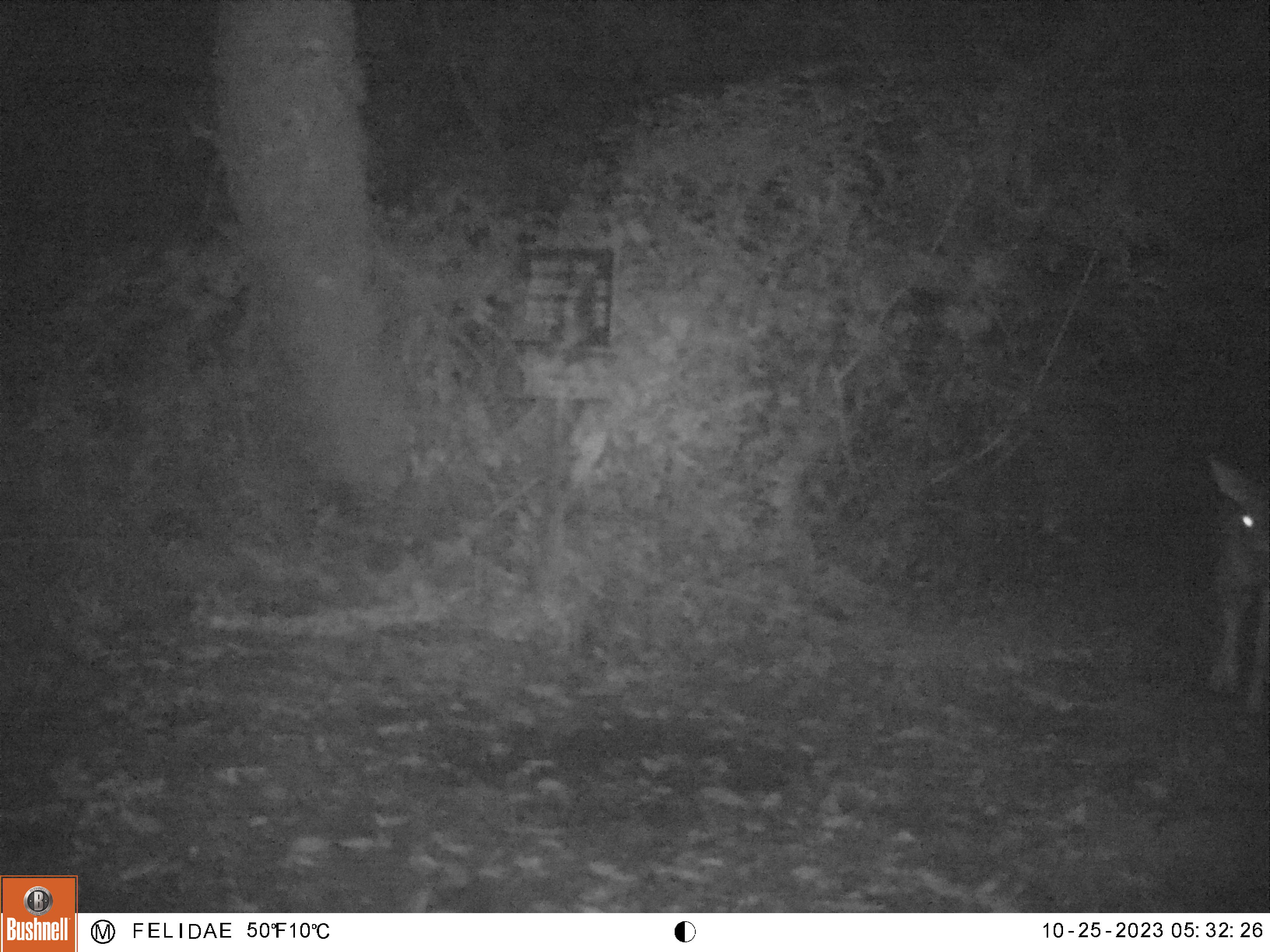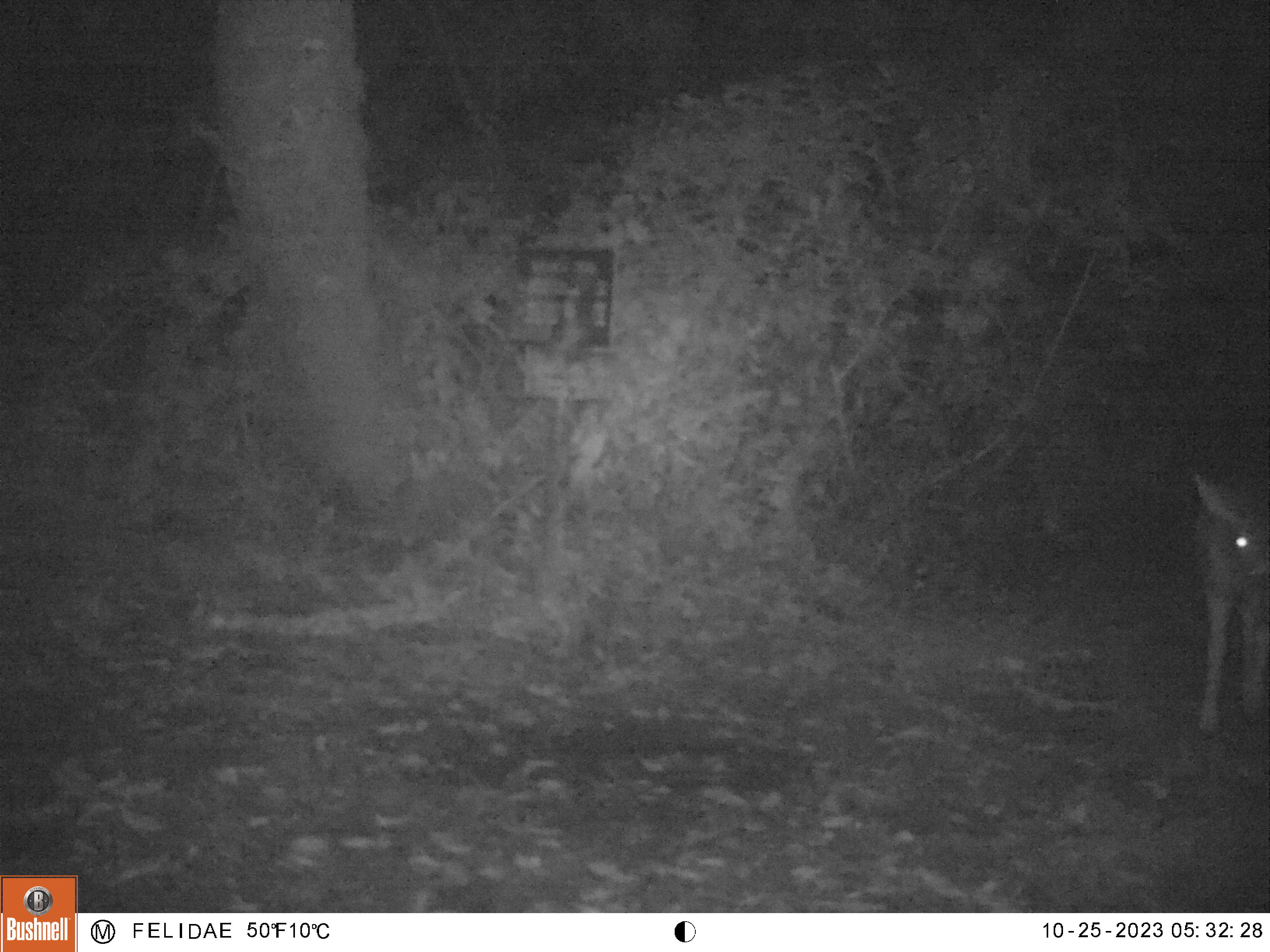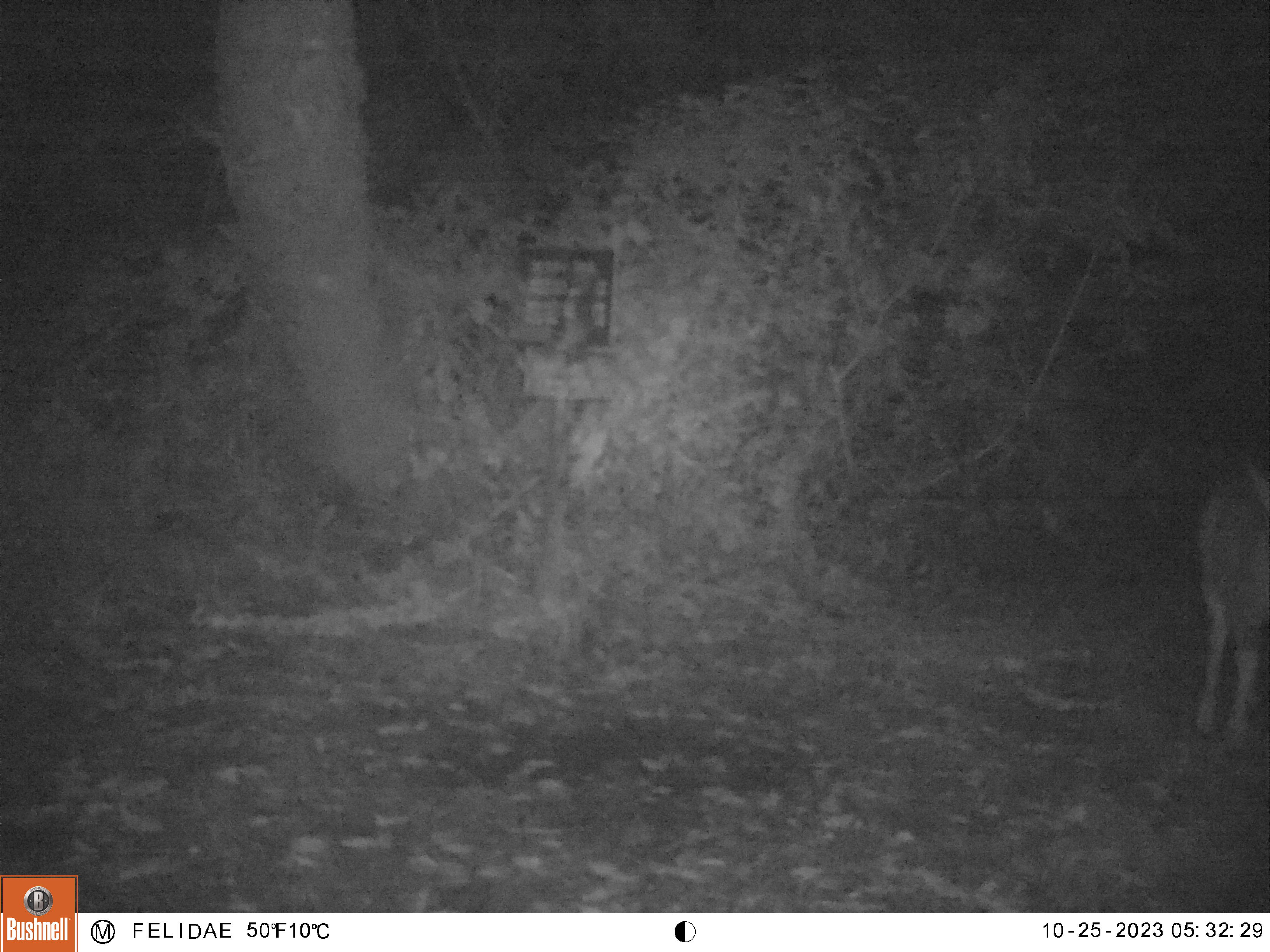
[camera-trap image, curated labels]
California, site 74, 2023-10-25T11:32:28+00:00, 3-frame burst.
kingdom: Animalia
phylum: Chordata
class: Mammalia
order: Artiodactyla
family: Cervidae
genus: Odocoileus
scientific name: Odocoileus hemionus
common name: mule deer